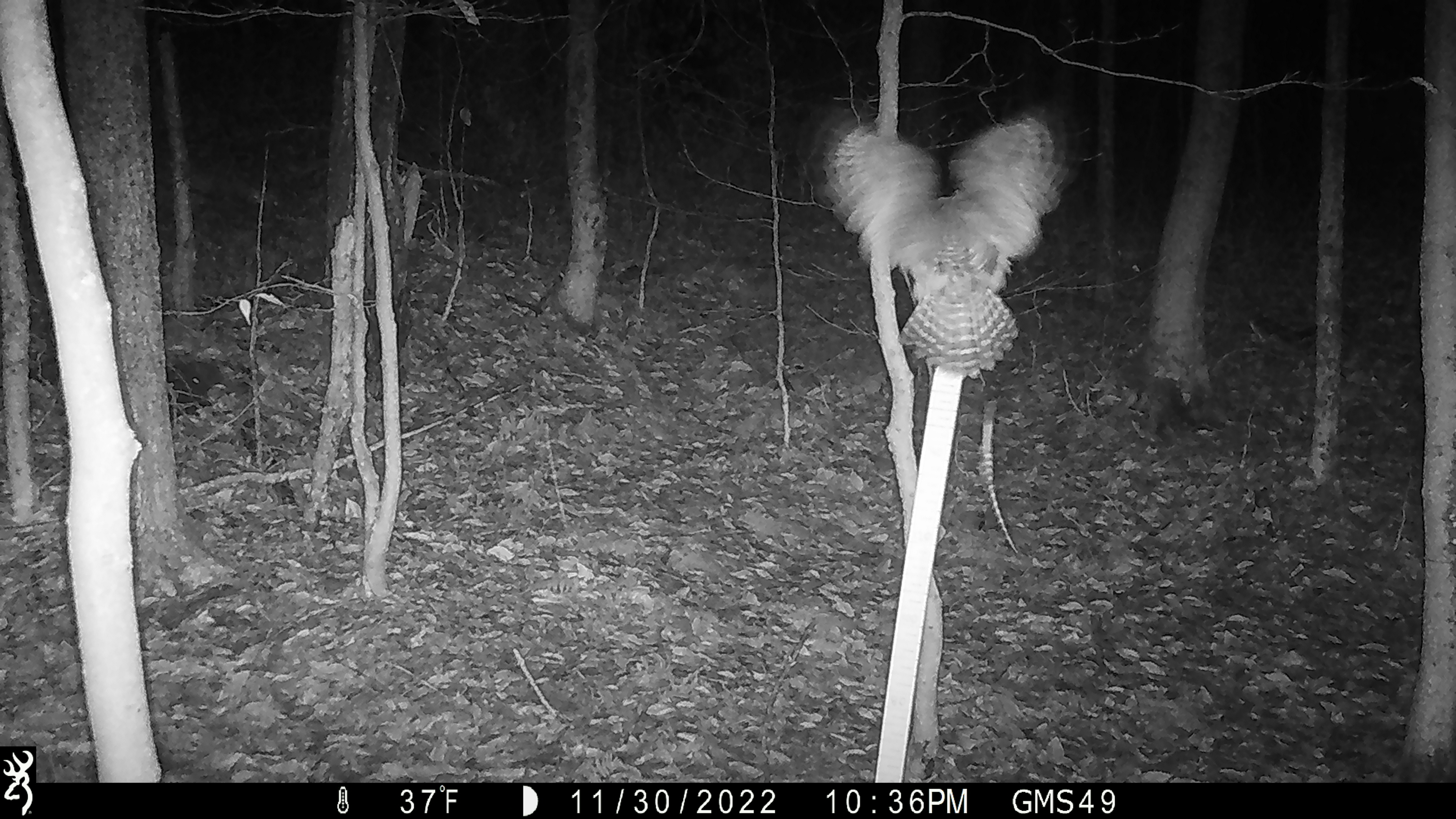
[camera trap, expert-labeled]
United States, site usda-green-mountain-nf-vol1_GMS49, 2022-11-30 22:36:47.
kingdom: Animalia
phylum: Chordata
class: Aves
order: Strigiformes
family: Strigidae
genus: Strix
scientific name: Strix varia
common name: barred owl